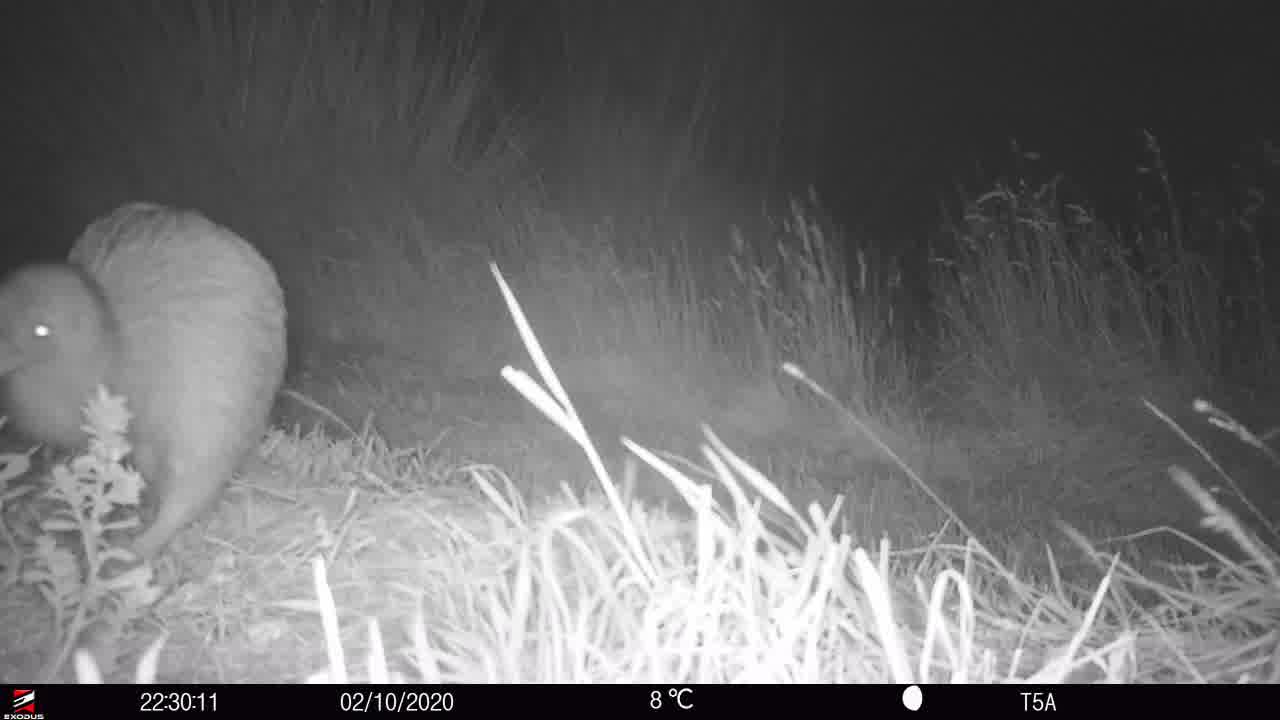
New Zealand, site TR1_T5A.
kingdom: Animalia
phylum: Chordata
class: Aves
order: Apterygiformes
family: Apterygidae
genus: Apteryx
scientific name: Apteryx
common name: kiwi